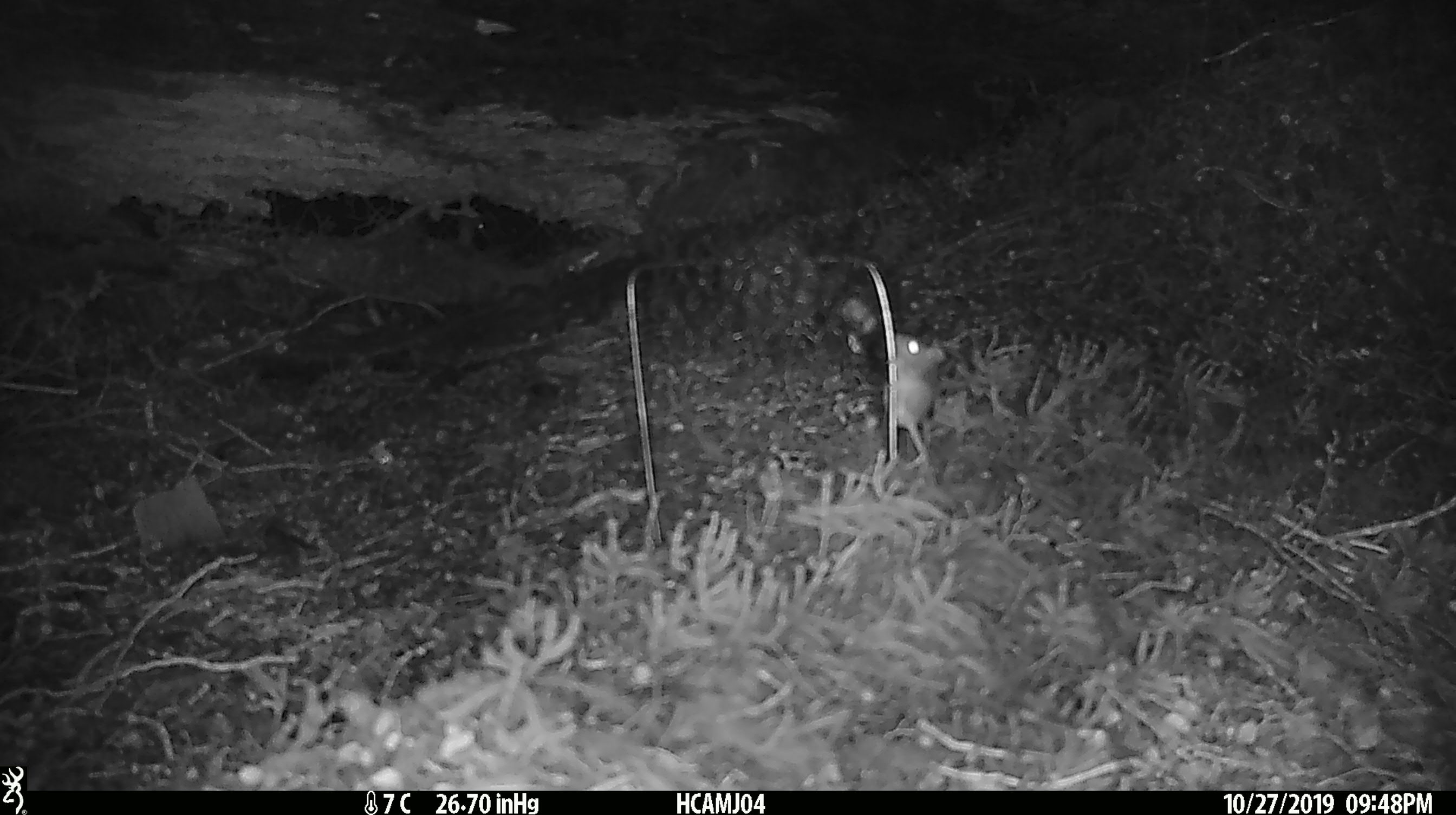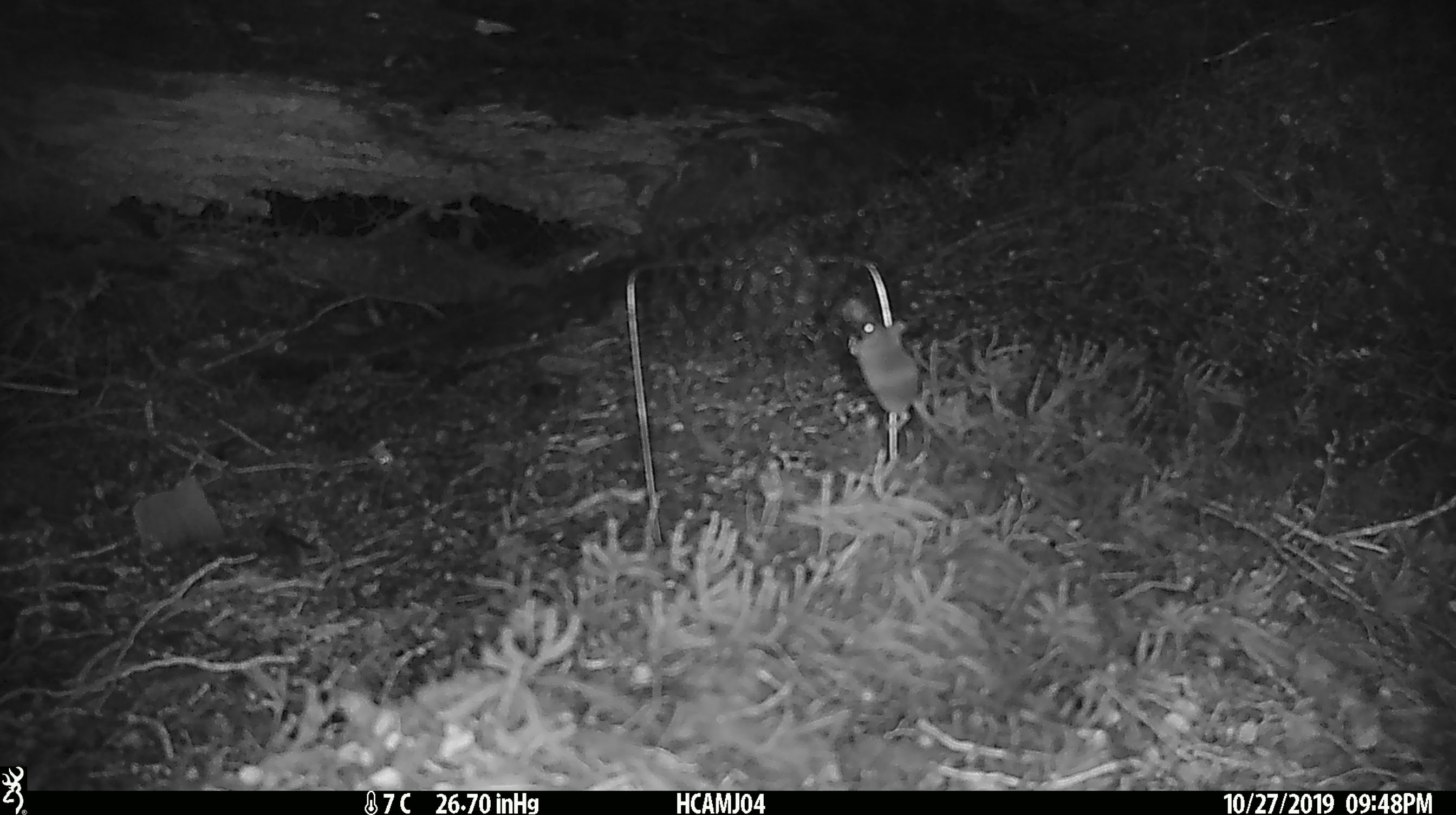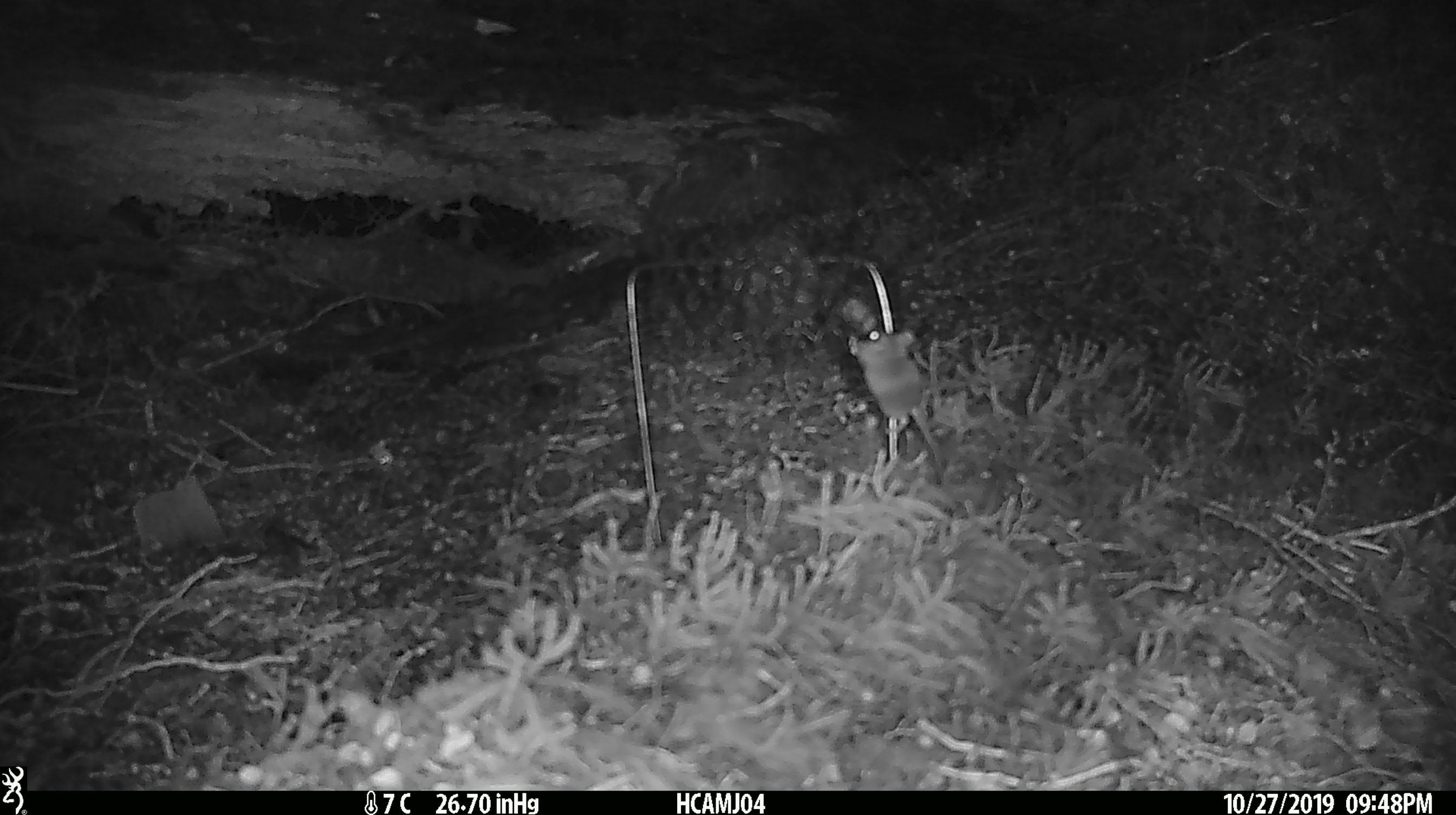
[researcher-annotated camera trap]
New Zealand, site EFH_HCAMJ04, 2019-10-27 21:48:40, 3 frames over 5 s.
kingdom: Animalia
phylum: Chordata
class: Mammalia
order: Rodentia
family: Muridae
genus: Mus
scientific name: Mus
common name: mouse